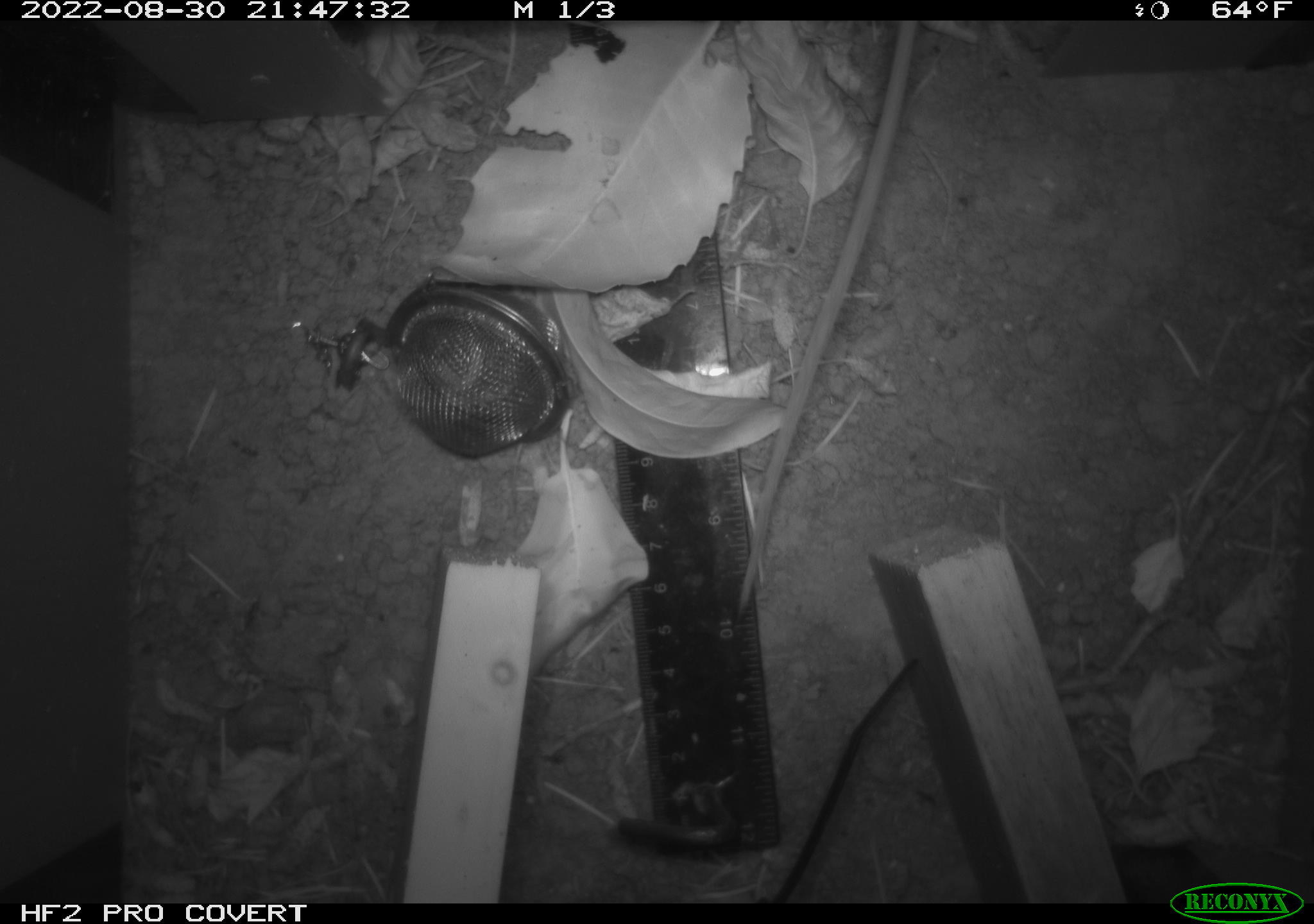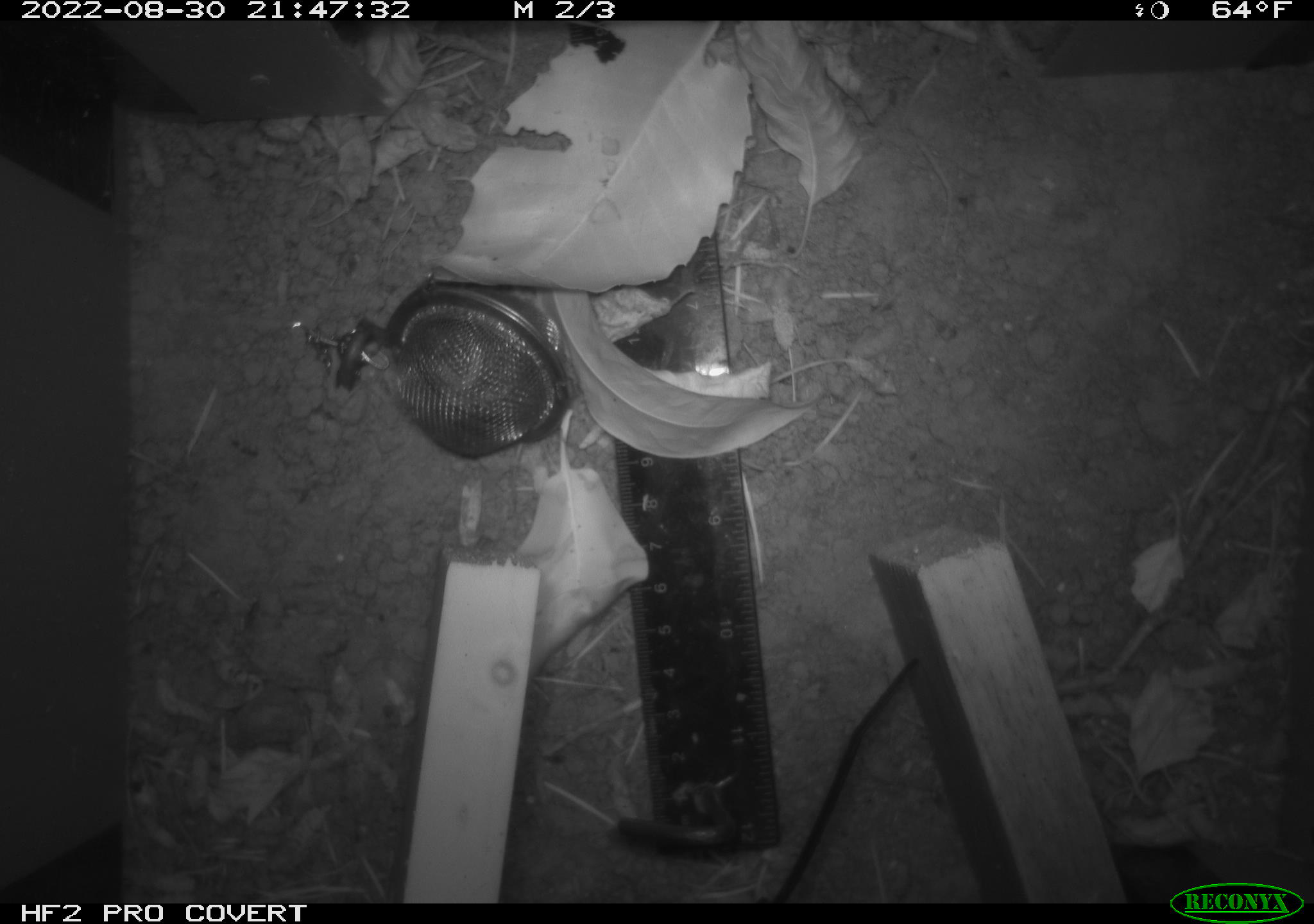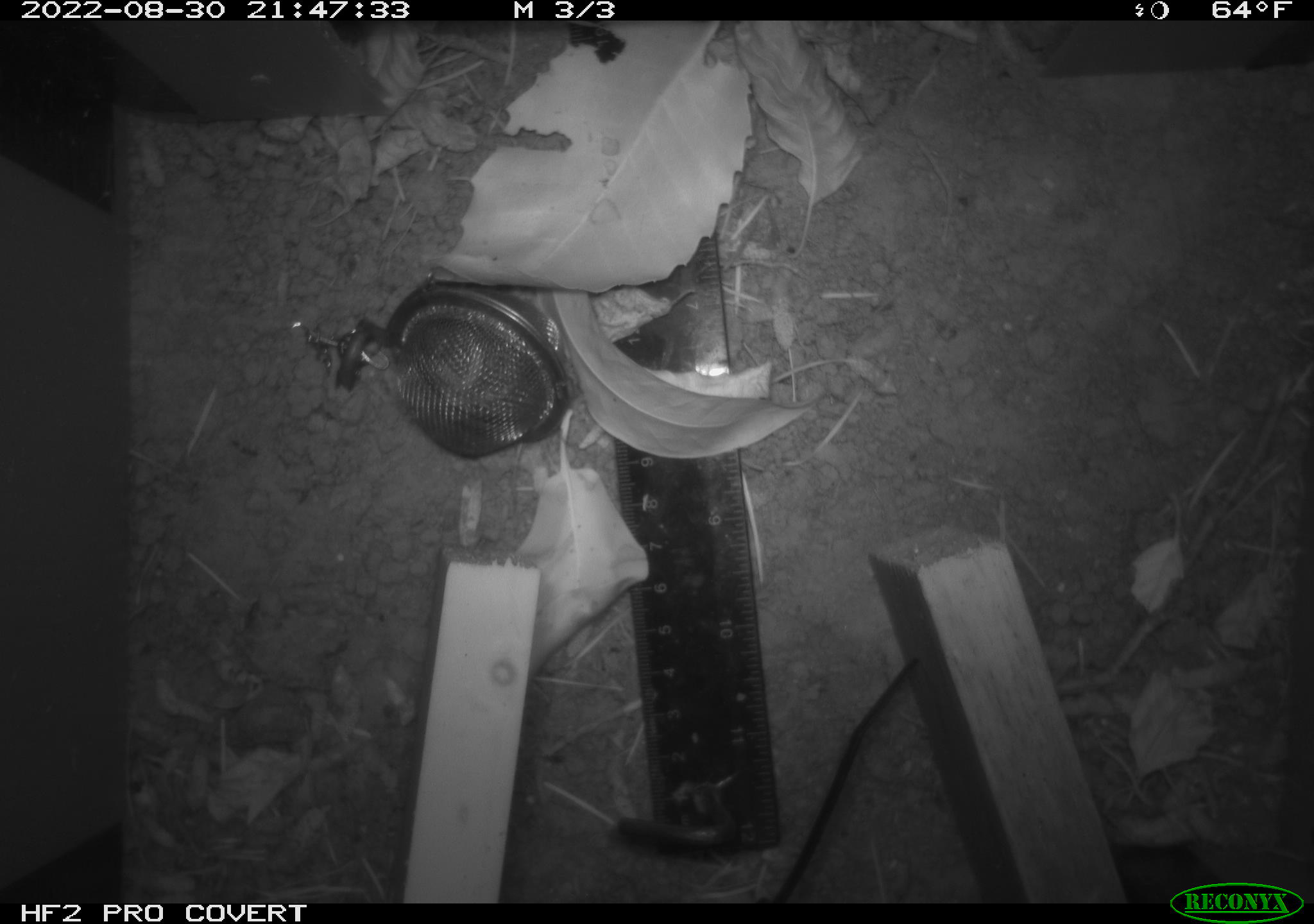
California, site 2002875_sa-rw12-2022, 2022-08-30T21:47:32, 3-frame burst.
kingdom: Animalia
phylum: Chordata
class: Mammalia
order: Rodentia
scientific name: Rodentia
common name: rodent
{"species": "rodent (Rodentia)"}